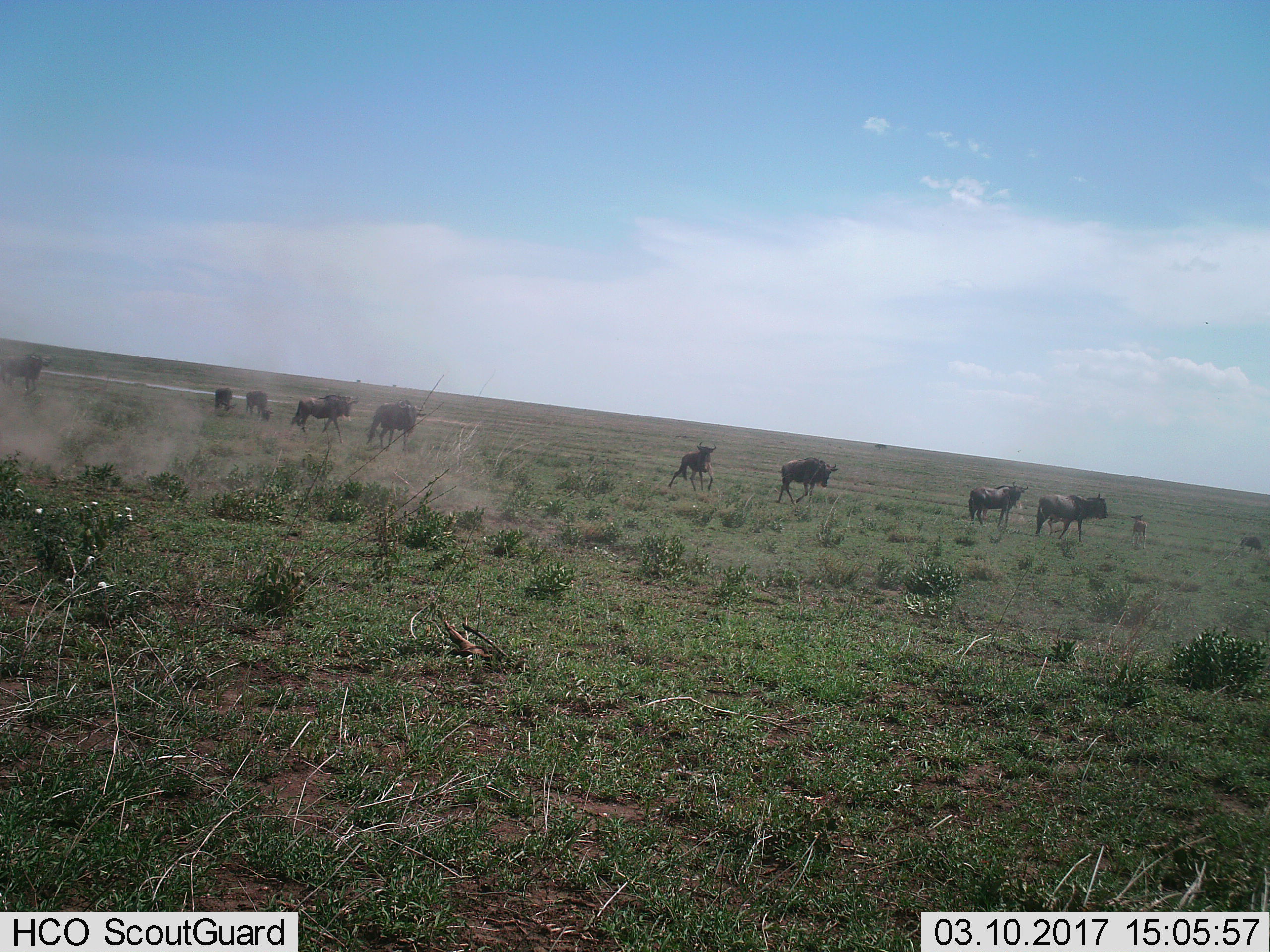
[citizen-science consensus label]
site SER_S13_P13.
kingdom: Animalia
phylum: Chordata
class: Mammalia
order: Artiodactyla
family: Bovidae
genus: Connochaetes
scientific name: Connochaetes taurinus taurinus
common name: blue wildebeest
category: wildebeestblue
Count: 10.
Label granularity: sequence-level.